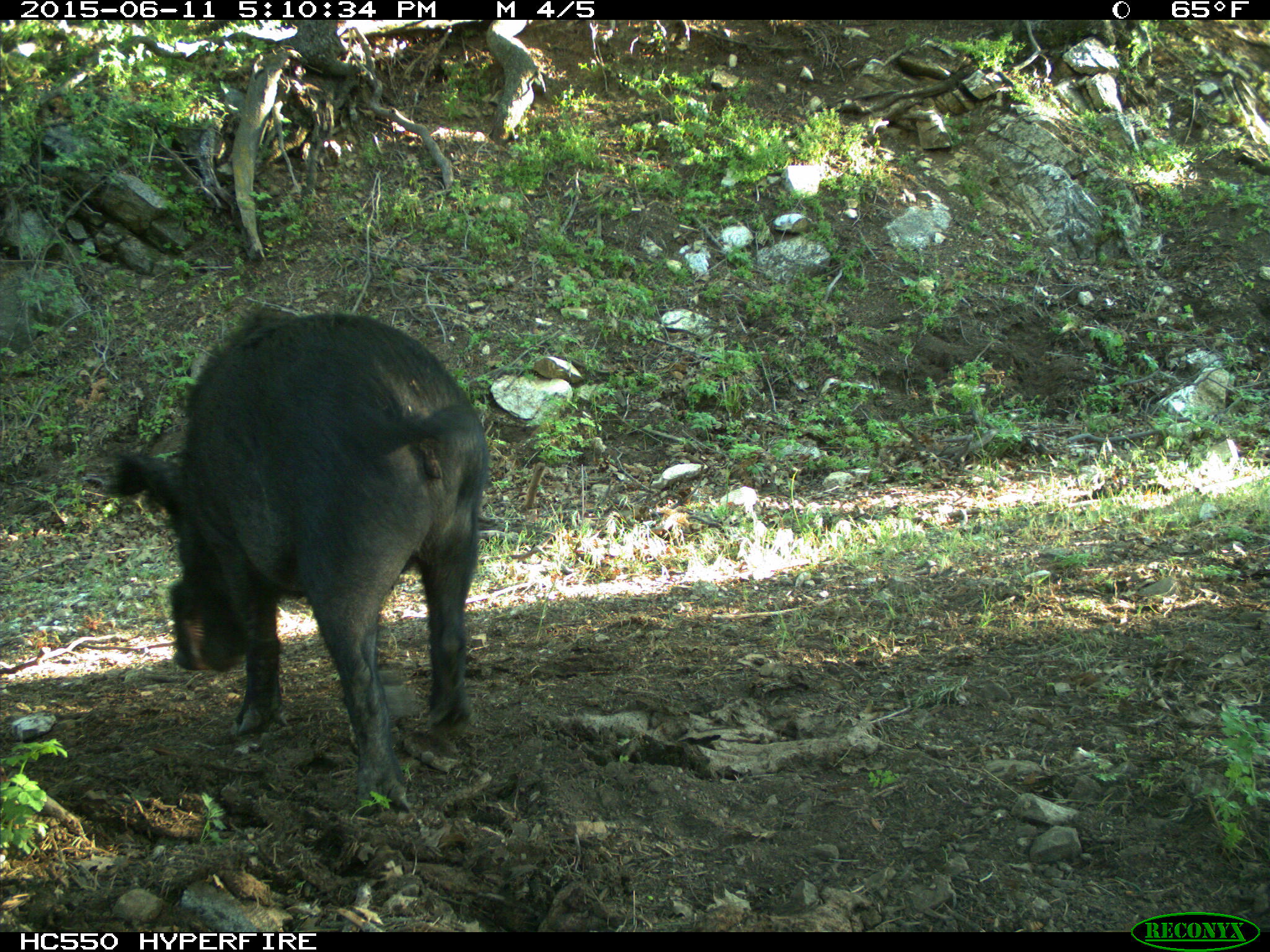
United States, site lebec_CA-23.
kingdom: Animalia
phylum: Chordata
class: Mammalia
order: Artiodactyla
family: Suidae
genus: Sus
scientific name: Sus scrofa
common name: wild boar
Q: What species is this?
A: Sus scrofa (wild boar).